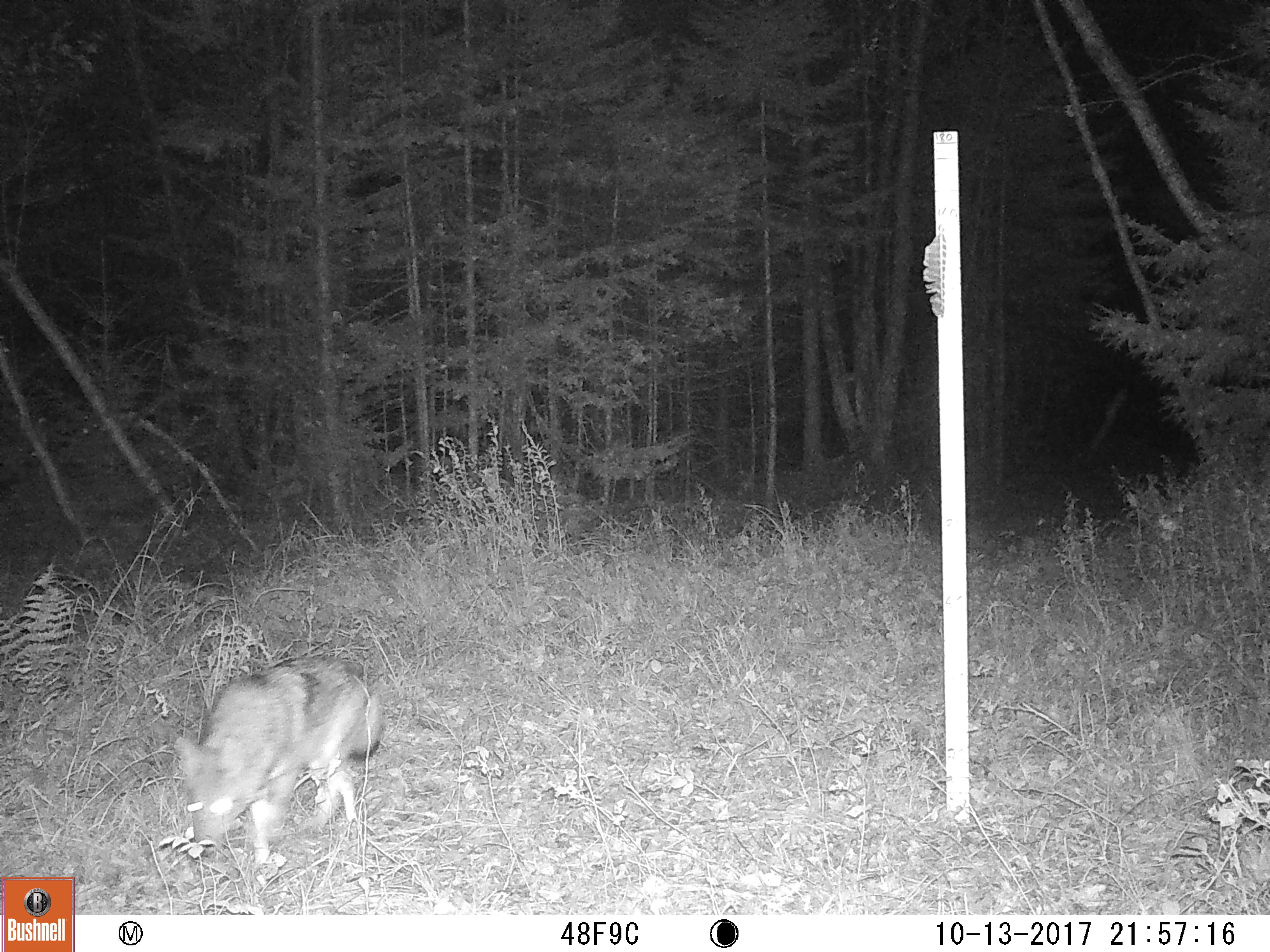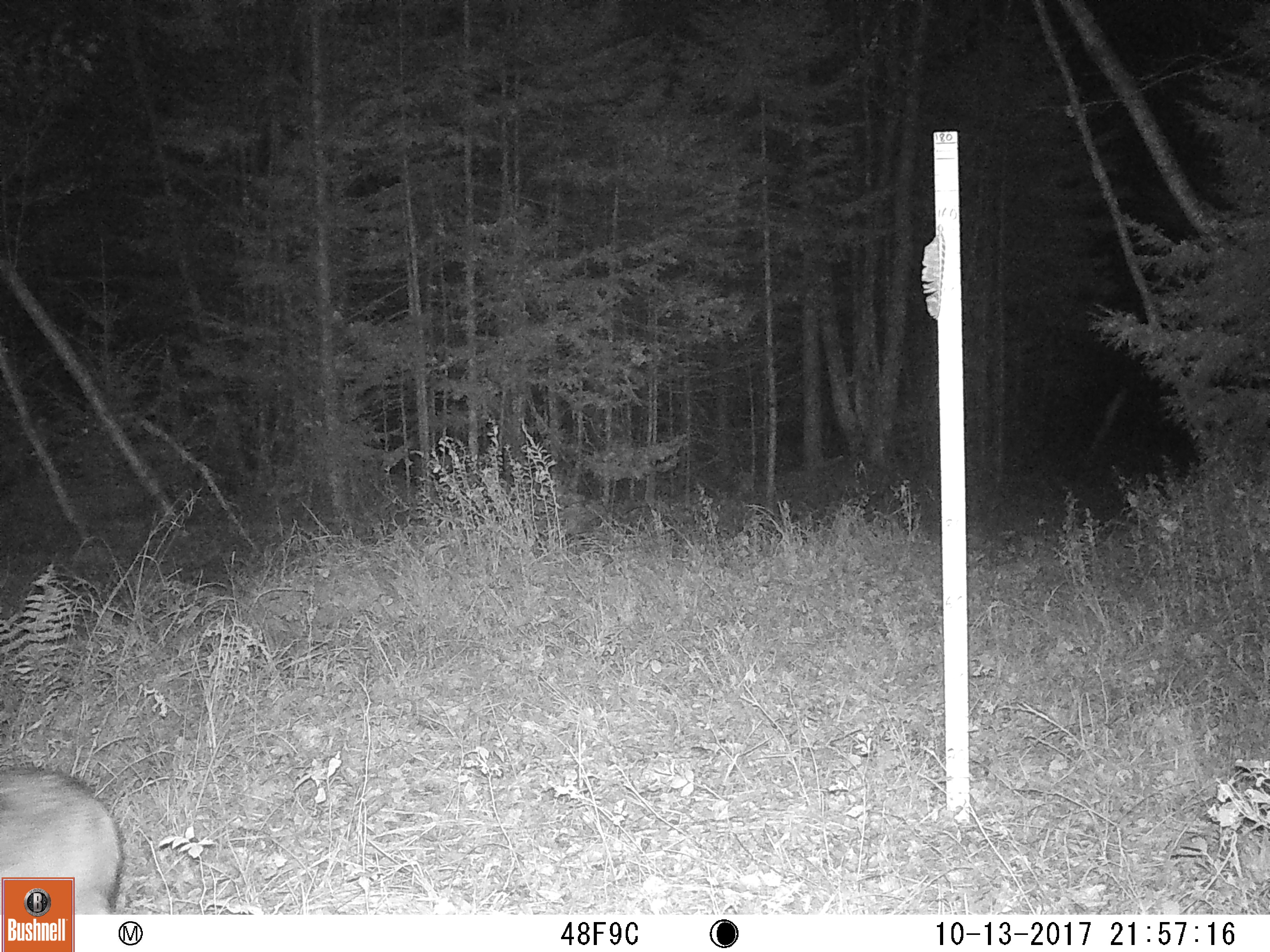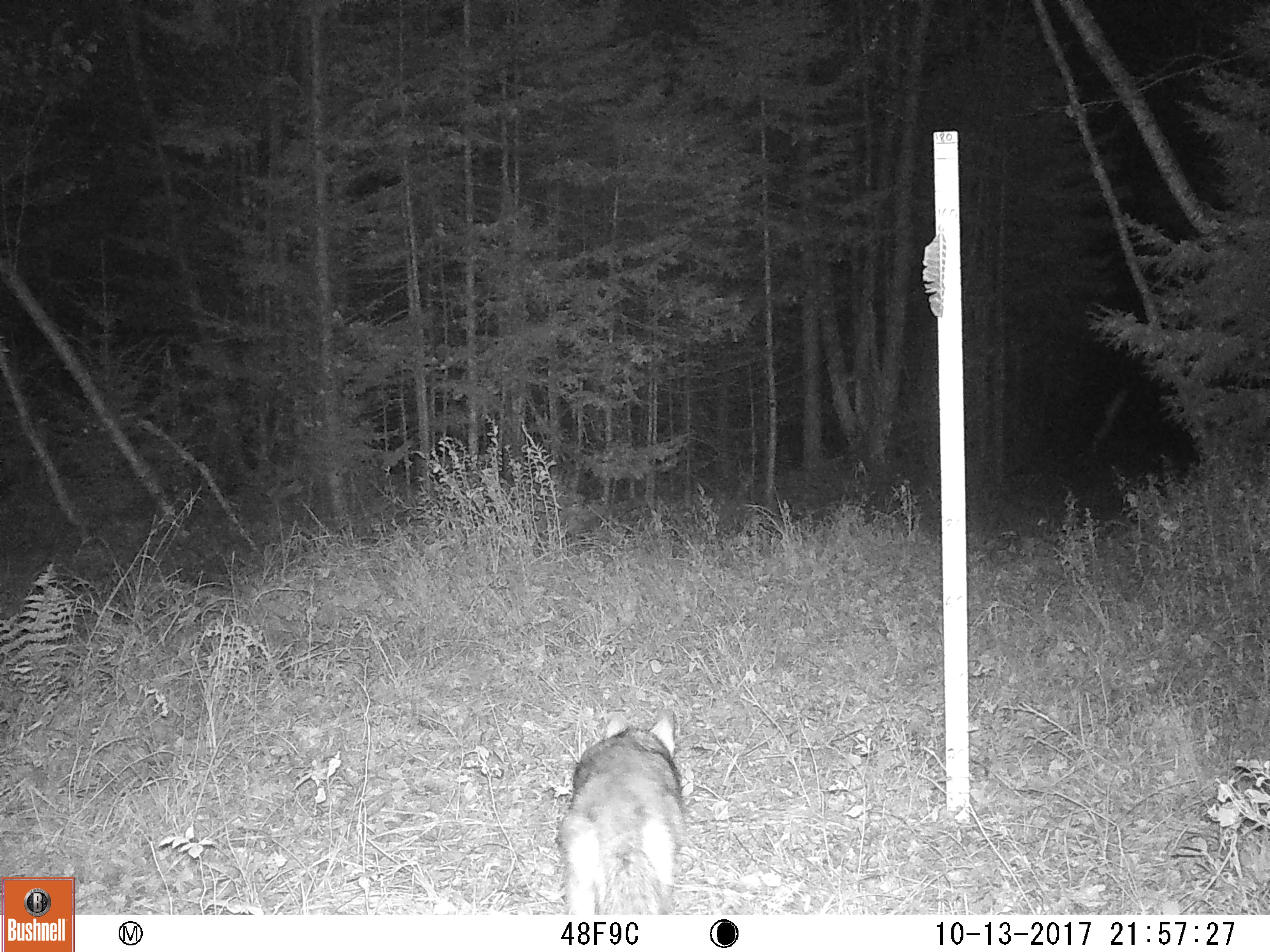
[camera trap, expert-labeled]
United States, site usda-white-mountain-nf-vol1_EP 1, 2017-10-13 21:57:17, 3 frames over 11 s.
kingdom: Animalia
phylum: Chordata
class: Mammalia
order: Carnivora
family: Canidae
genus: Canis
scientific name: Canis latrans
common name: coyote